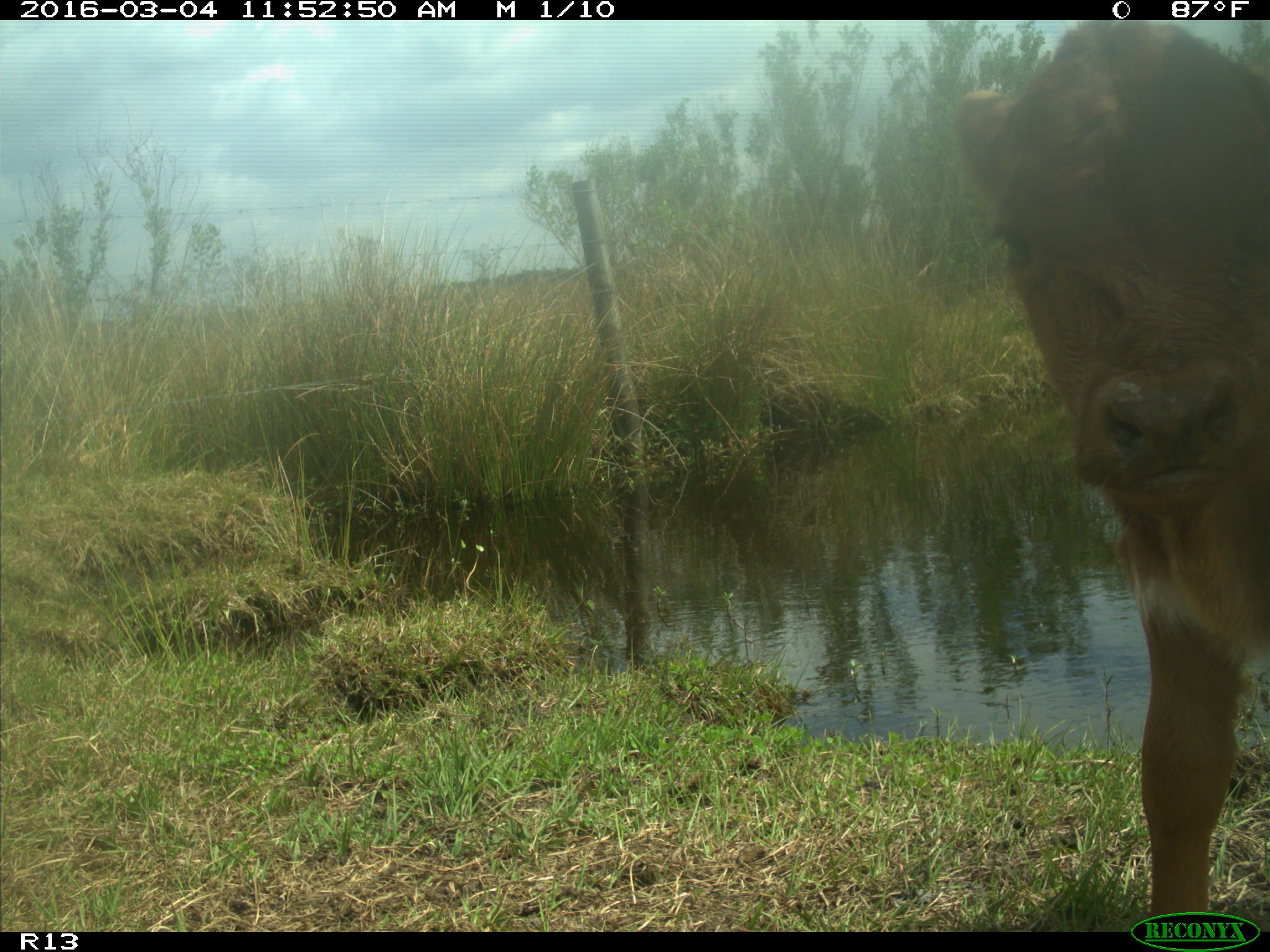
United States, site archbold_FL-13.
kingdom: Animalia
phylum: Chordata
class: Mammalia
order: Artiodactyla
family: Bovidae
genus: Bos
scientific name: Bos taurus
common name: domestic cow